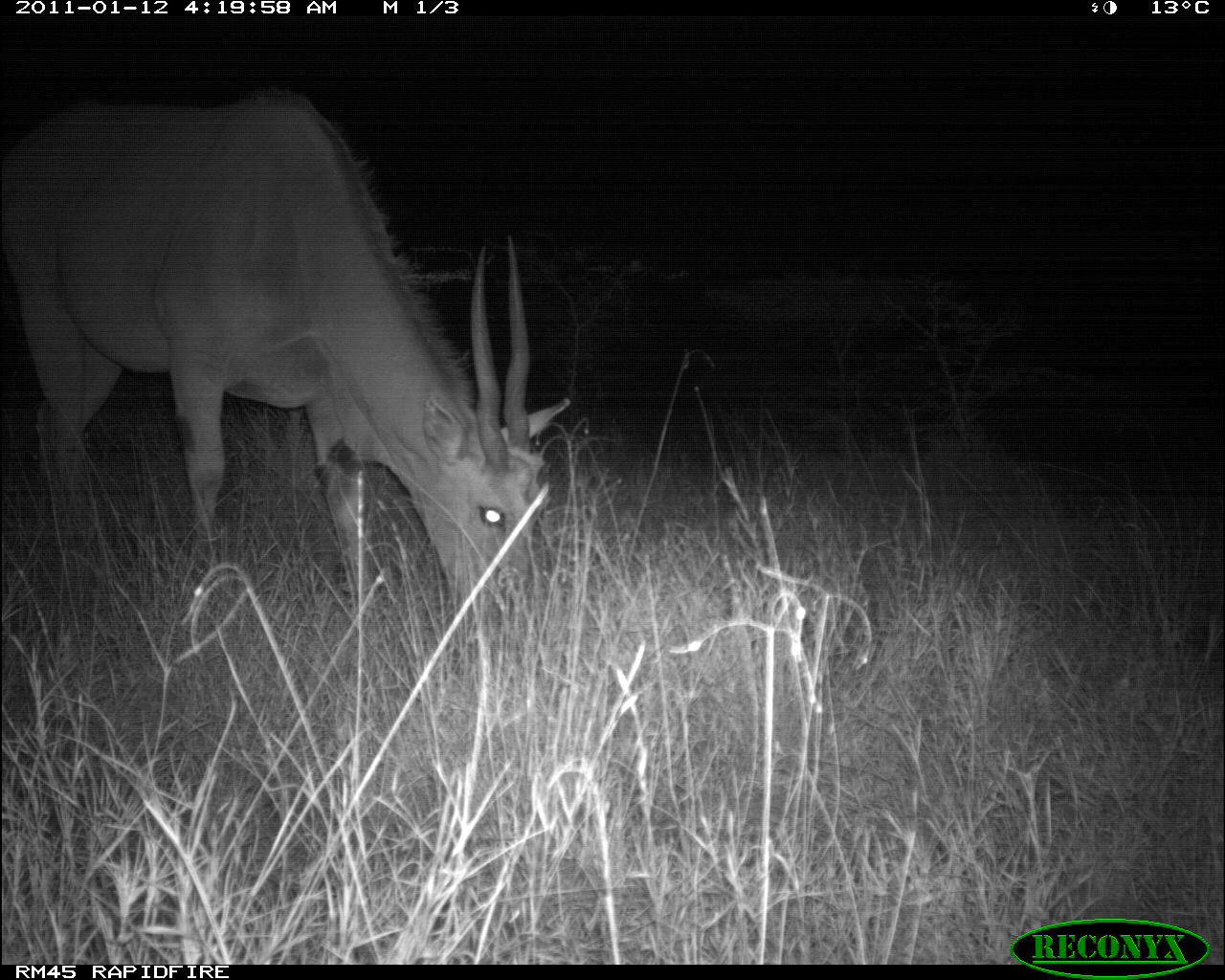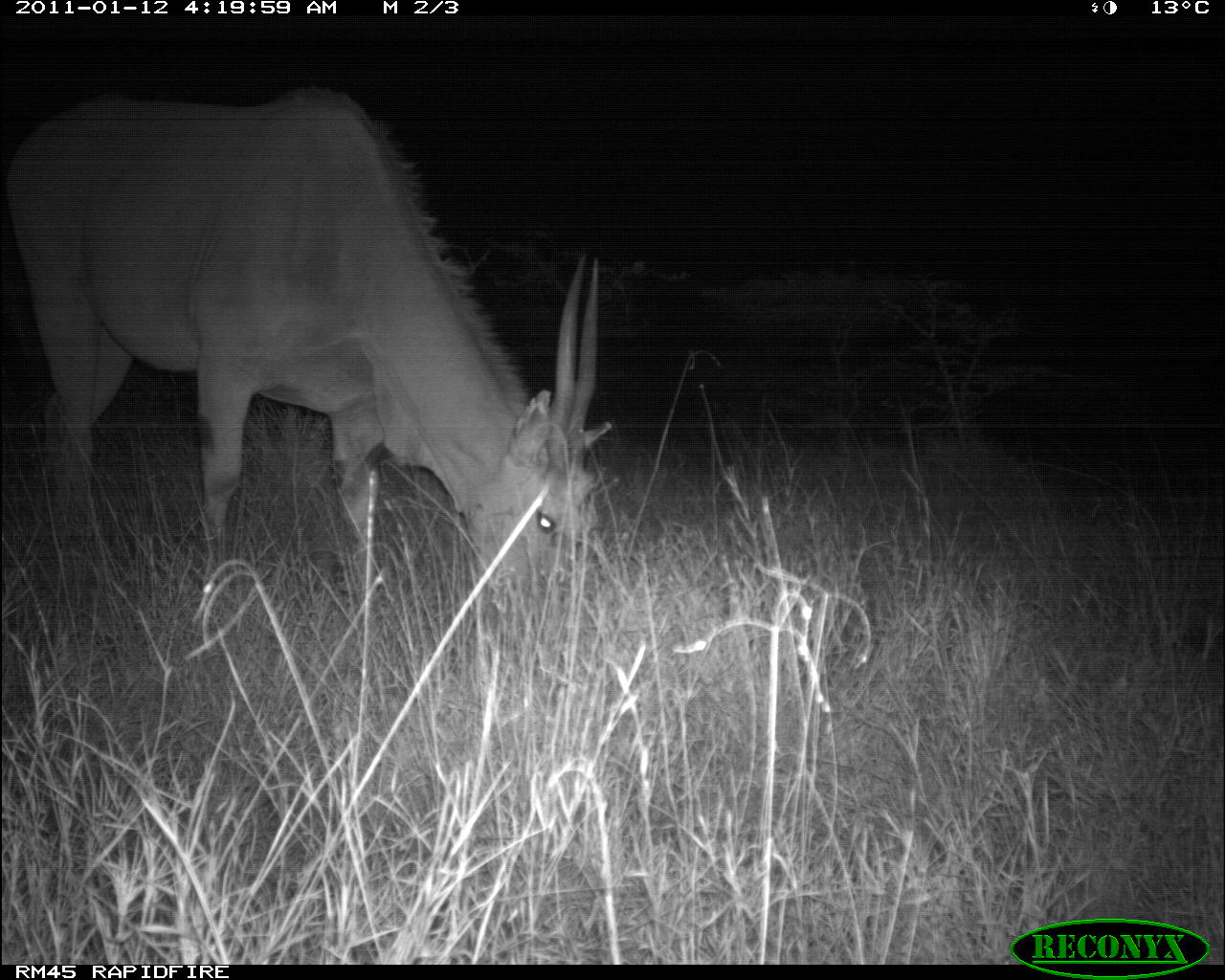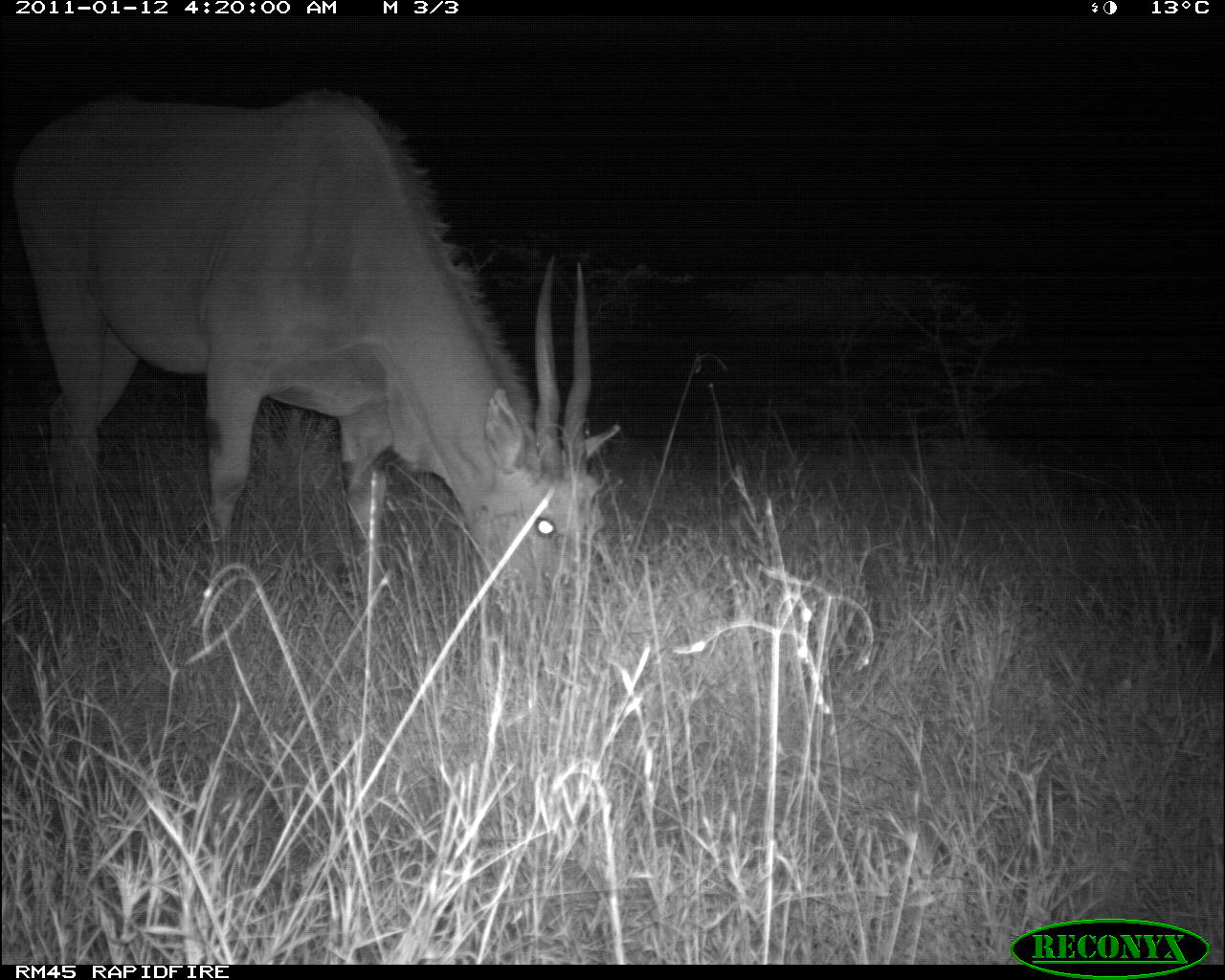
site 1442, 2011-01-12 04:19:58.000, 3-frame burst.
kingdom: Animalia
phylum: Chordata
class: Mammalia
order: Artiodactyla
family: Bovidae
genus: Madoqua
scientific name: Madoqua guentheri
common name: günther's dik-dik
Madoqua guentheri (günther's dik-dik), count 1.